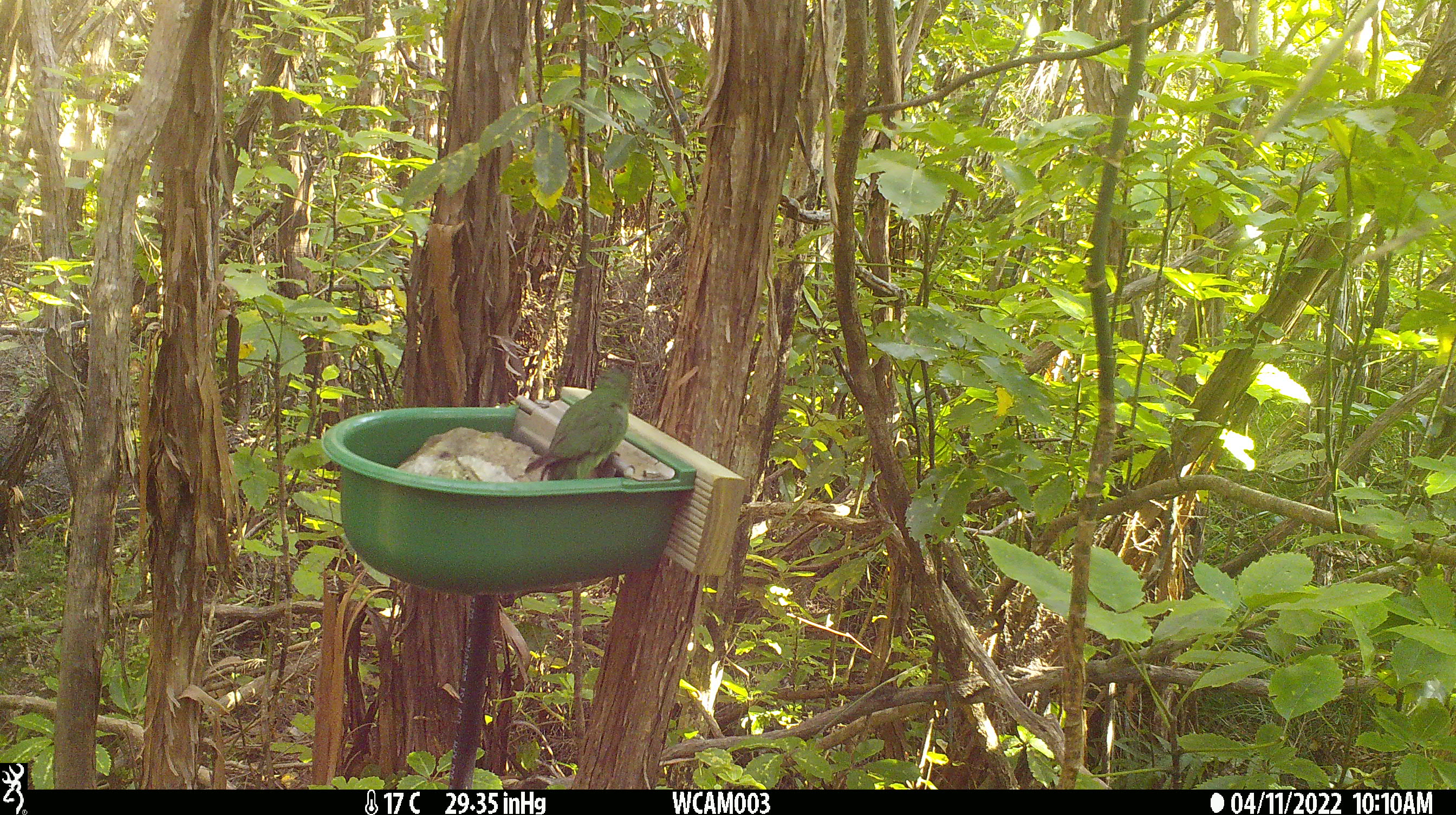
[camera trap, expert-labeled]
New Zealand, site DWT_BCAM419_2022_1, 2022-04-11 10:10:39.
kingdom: Animalia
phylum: Chordata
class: Aves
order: Psittaciformes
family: Psittaculidae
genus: Cyanoramphus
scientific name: Cyanoramphus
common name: parakeet